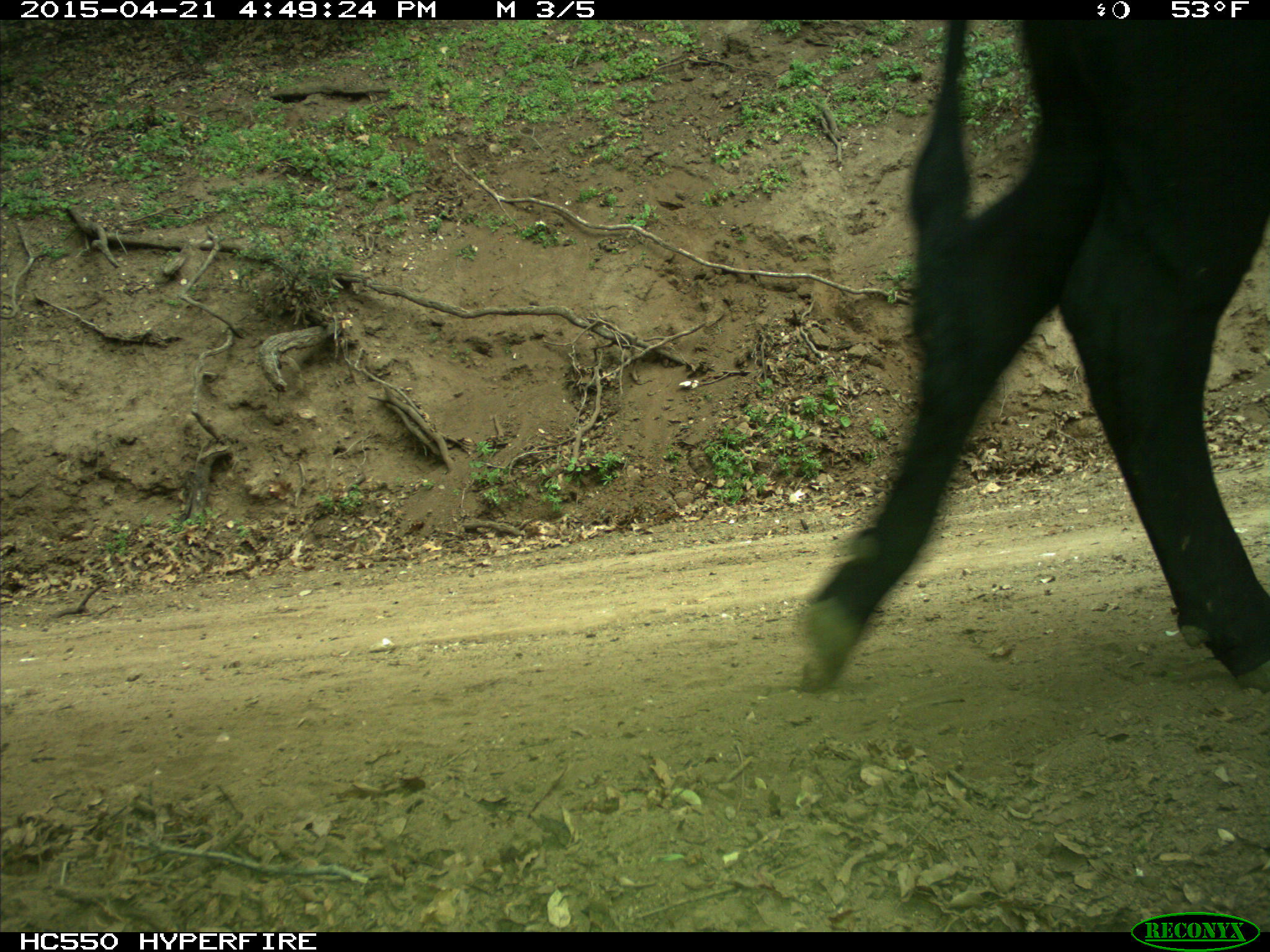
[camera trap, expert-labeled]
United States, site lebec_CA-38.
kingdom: Animalia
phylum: Chordata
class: Mammalia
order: Artiodactyla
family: Bovidae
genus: Bos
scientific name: Bos taurus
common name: domestic cow